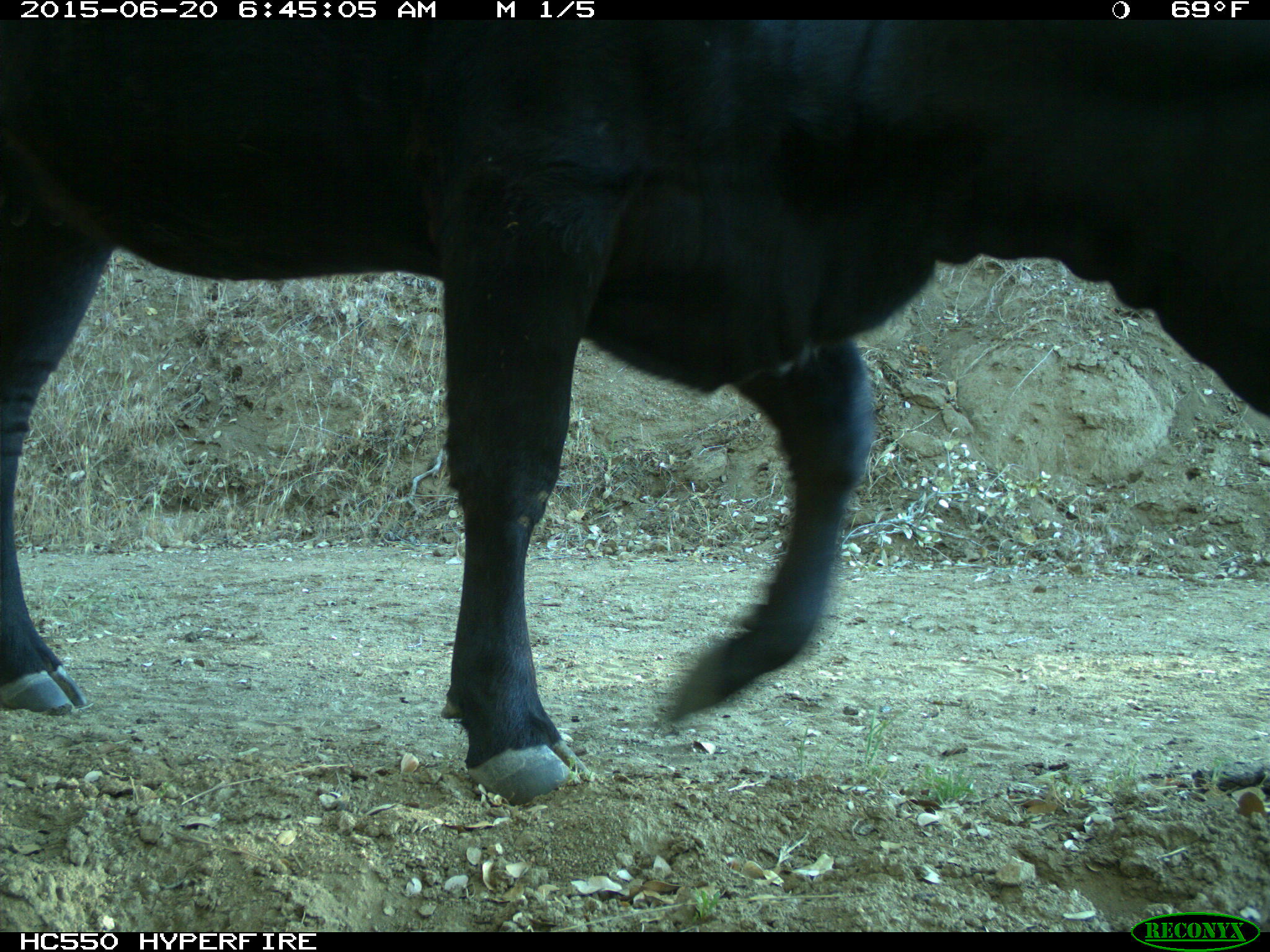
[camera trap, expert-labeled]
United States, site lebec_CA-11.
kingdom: Animalia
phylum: Chordata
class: Mammalia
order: Artiodactyla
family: Bovidae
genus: Bos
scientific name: Bos taurus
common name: domestic cow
Bos taurus (domestic cow).